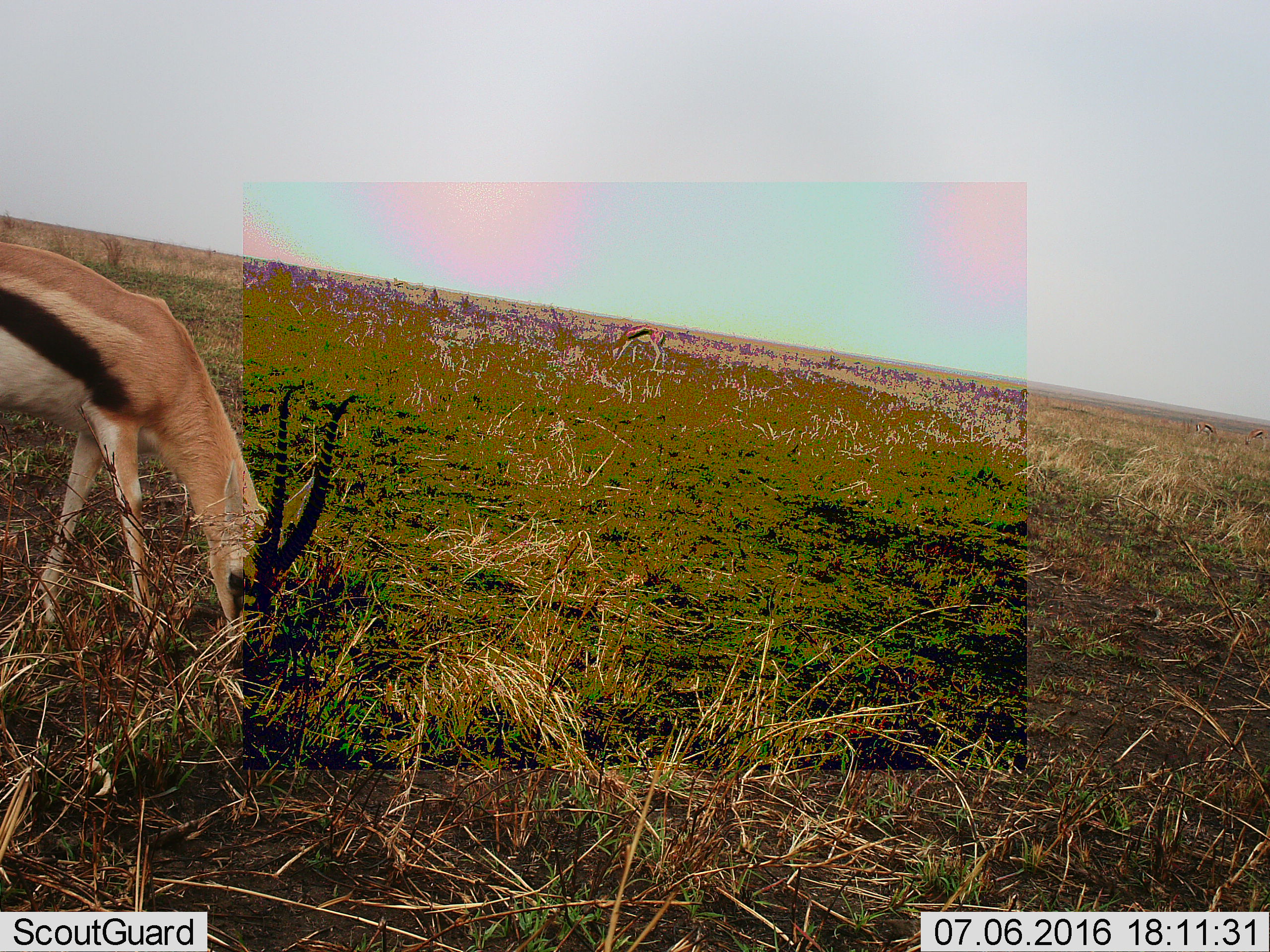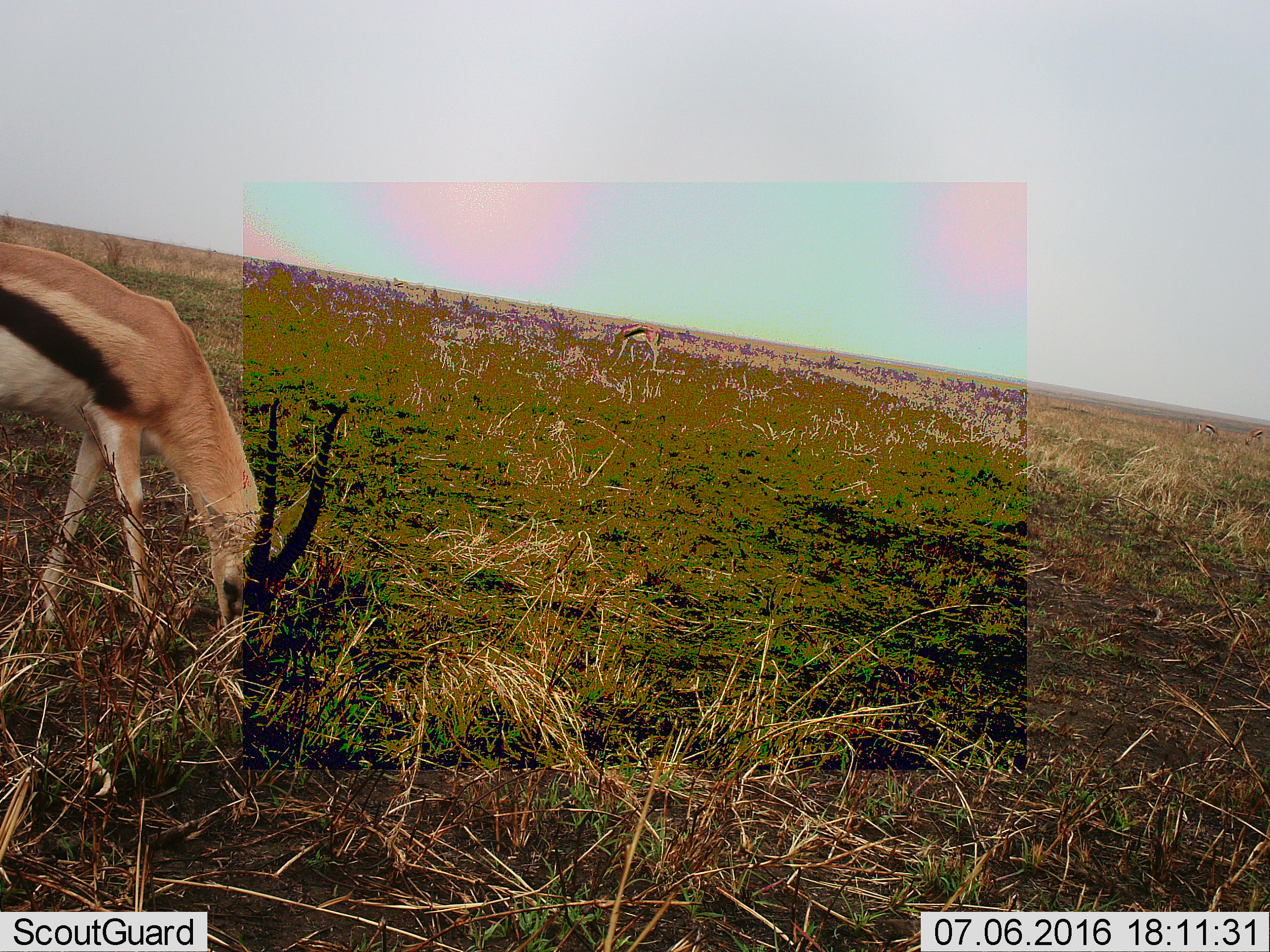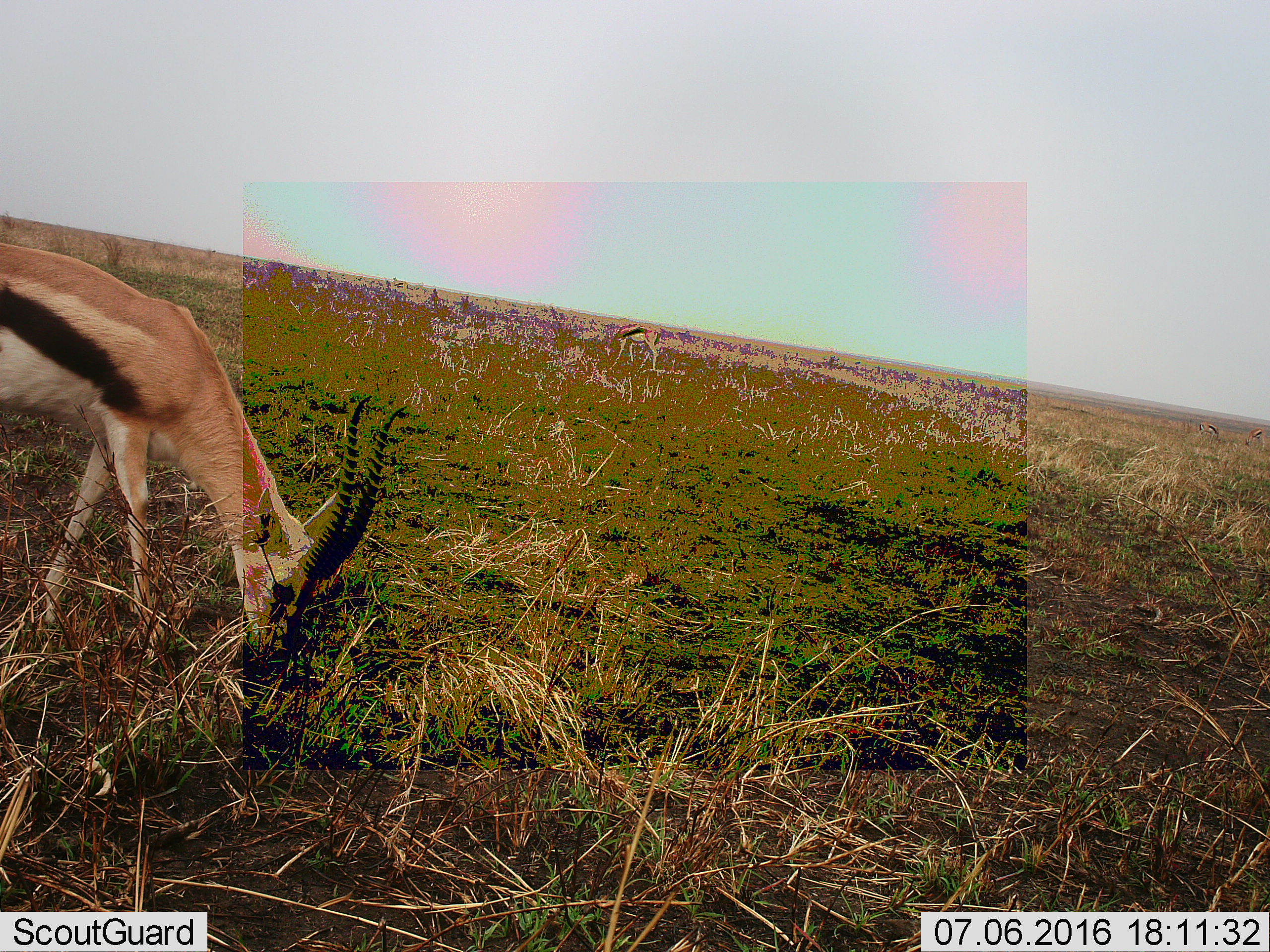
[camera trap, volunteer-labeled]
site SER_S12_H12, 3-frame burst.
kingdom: Animalia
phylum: Chordata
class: Mammalia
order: Artiodactyla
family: Bovidae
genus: Eudorcas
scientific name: Eudorcas thomsonii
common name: thomson's gazelle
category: gazellethomsons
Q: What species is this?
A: Gazellethomsons (thomson's gazelle) (Eudorcas thomsonii).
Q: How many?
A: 4.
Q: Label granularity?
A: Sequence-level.